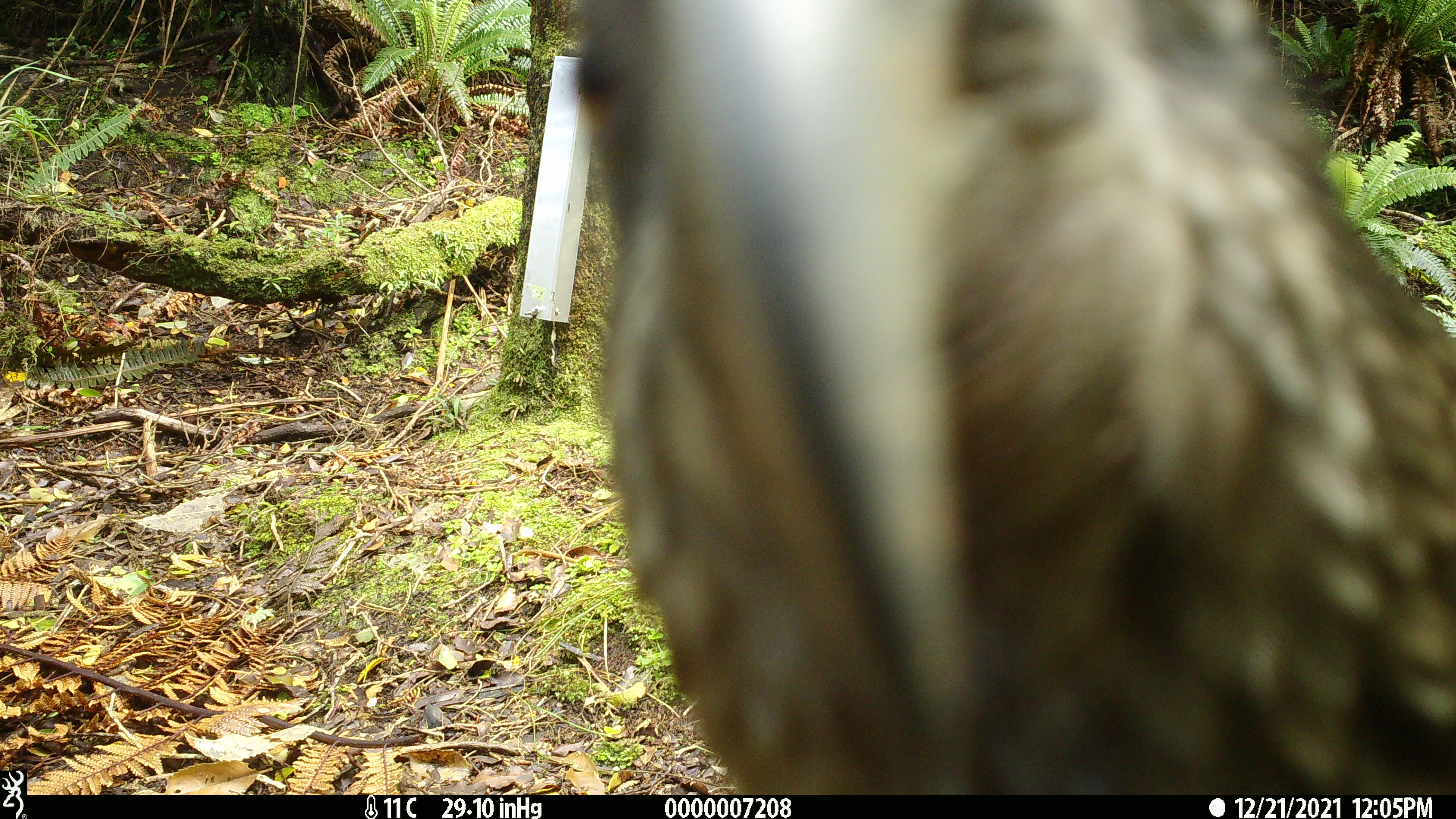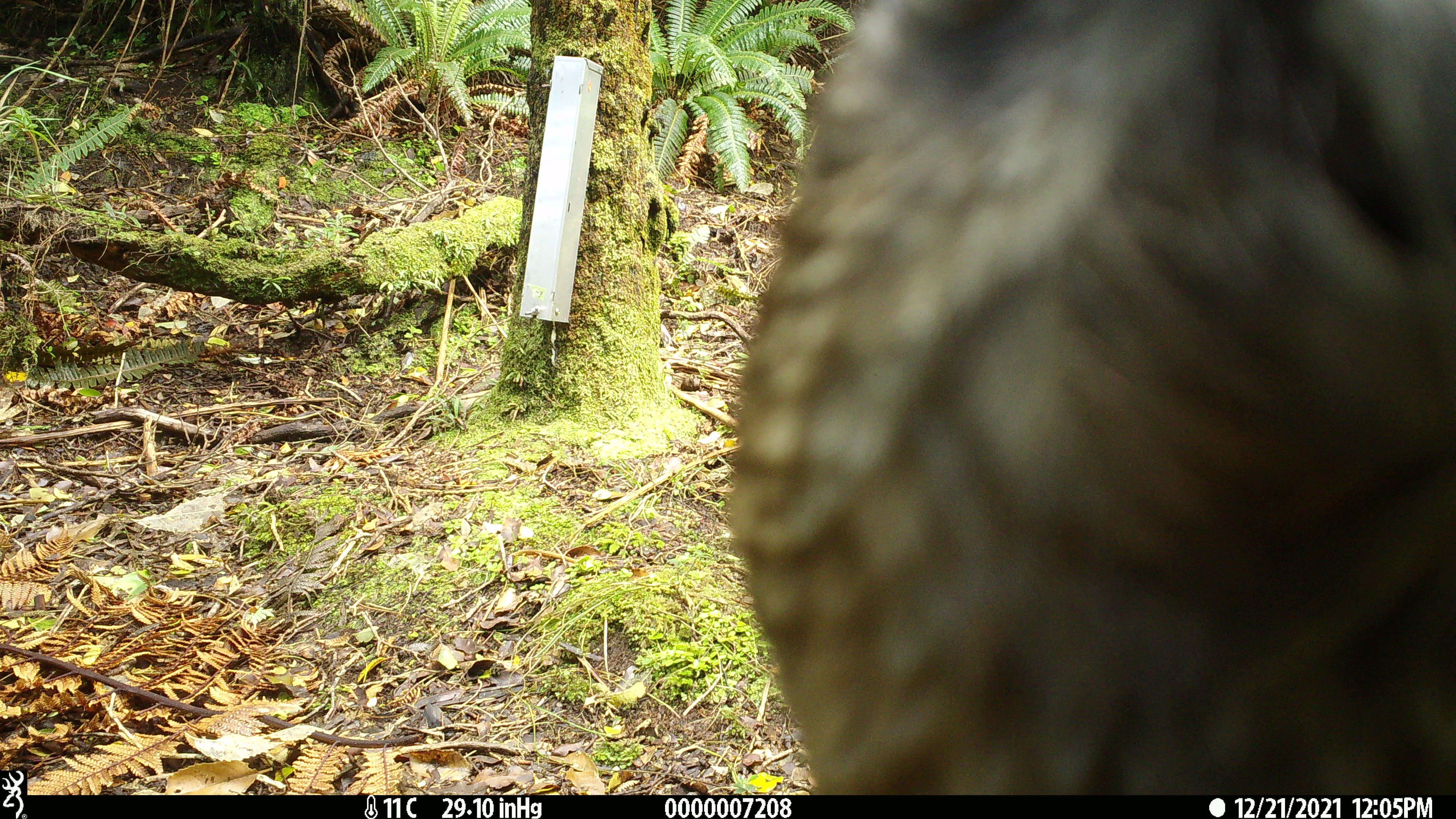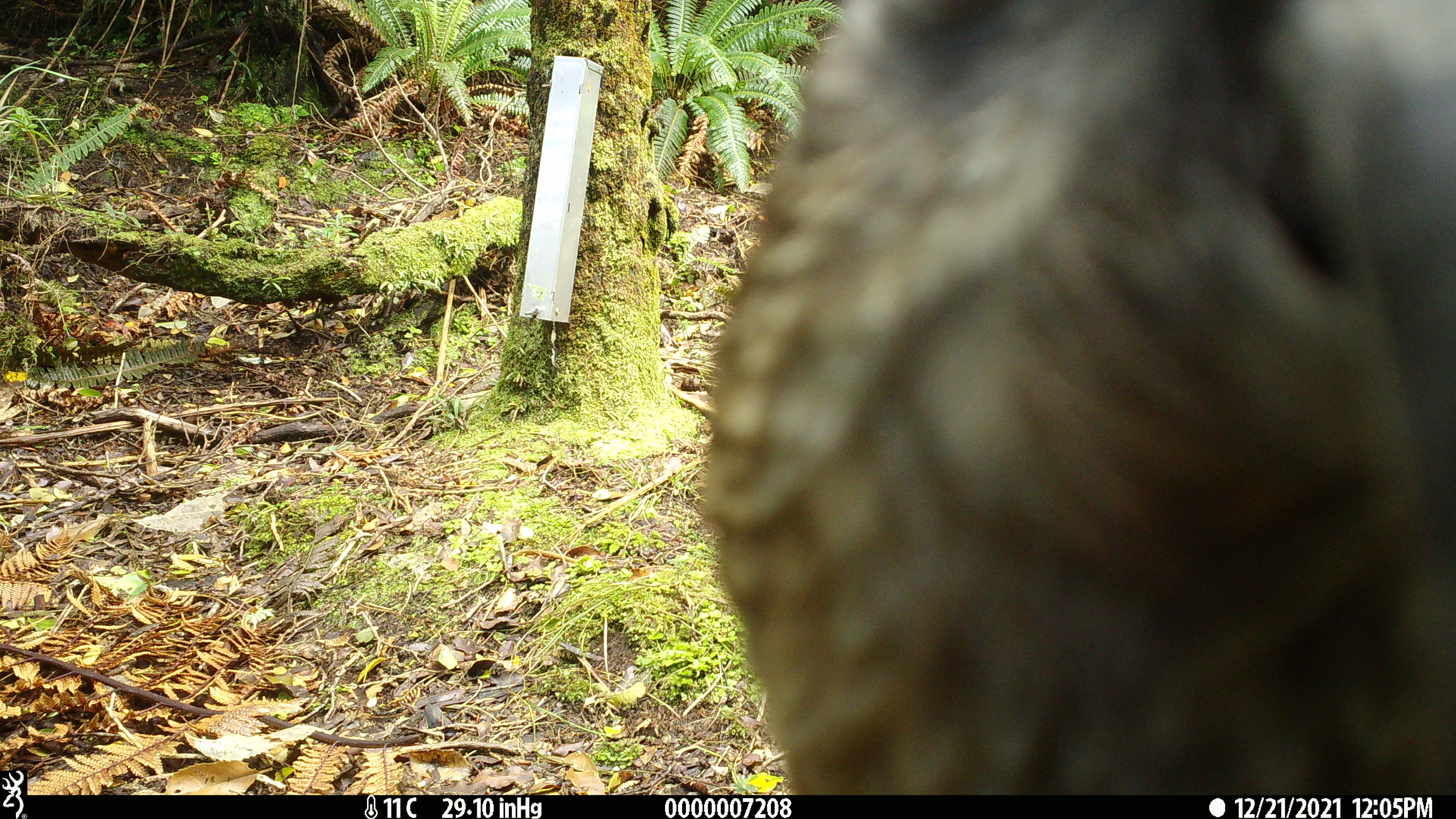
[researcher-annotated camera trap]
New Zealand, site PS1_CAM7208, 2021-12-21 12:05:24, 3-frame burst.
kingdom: Animalia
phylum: Chordata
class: Aves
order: Psittaciformes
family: Strigopidae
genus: Nestor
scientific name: Nestor notabilis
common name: kea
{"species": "kea (Nestor notabilis)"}